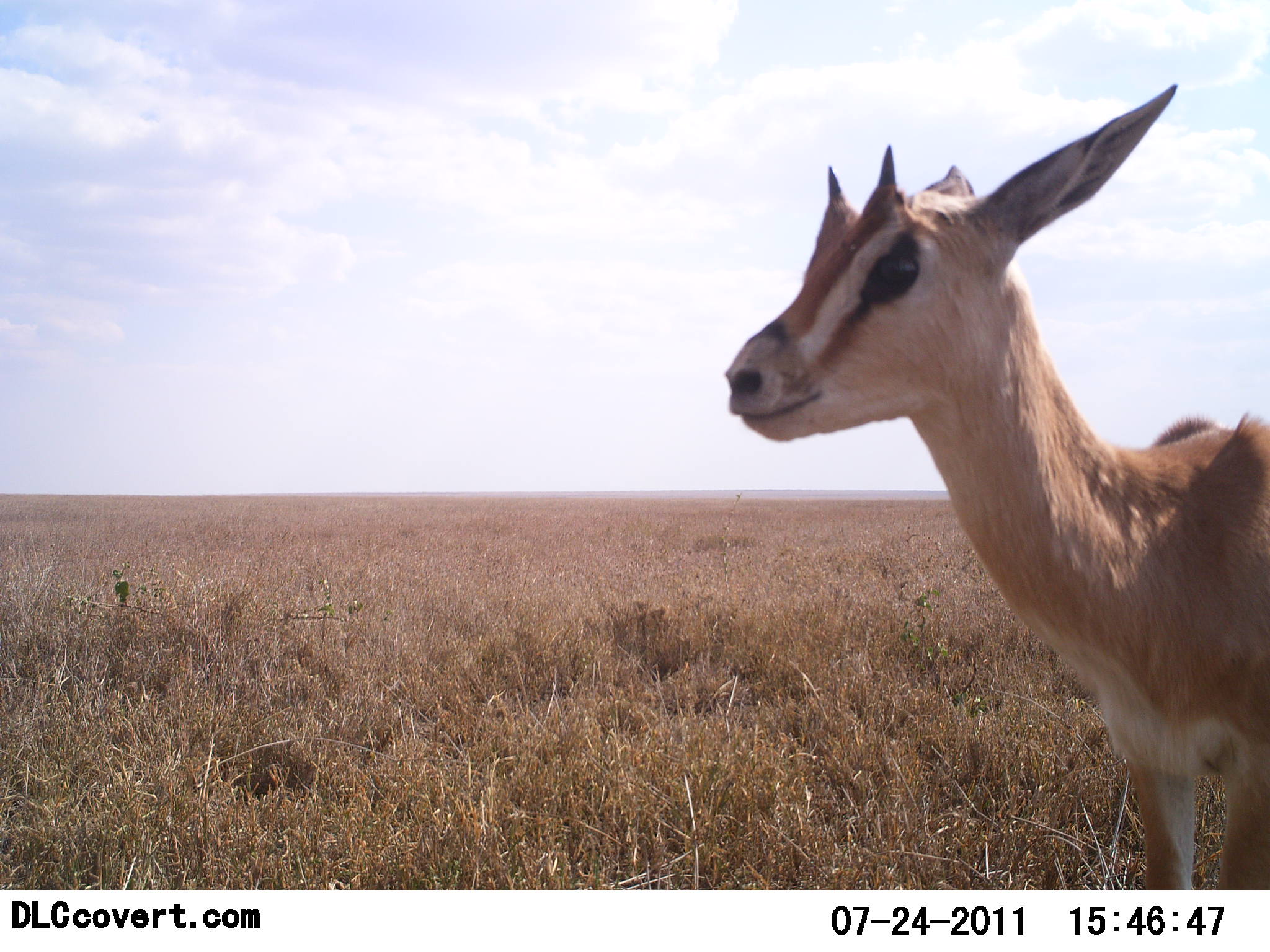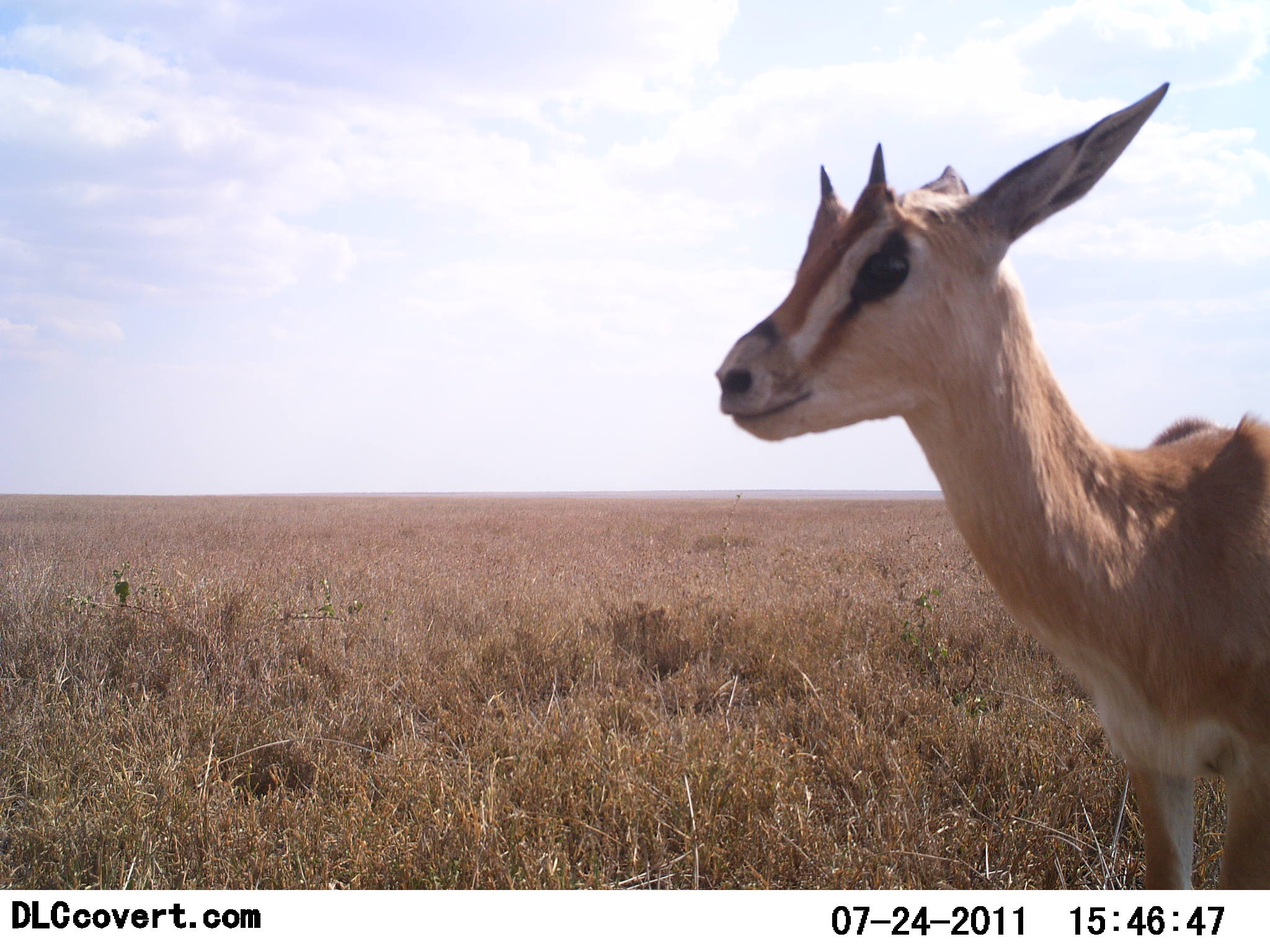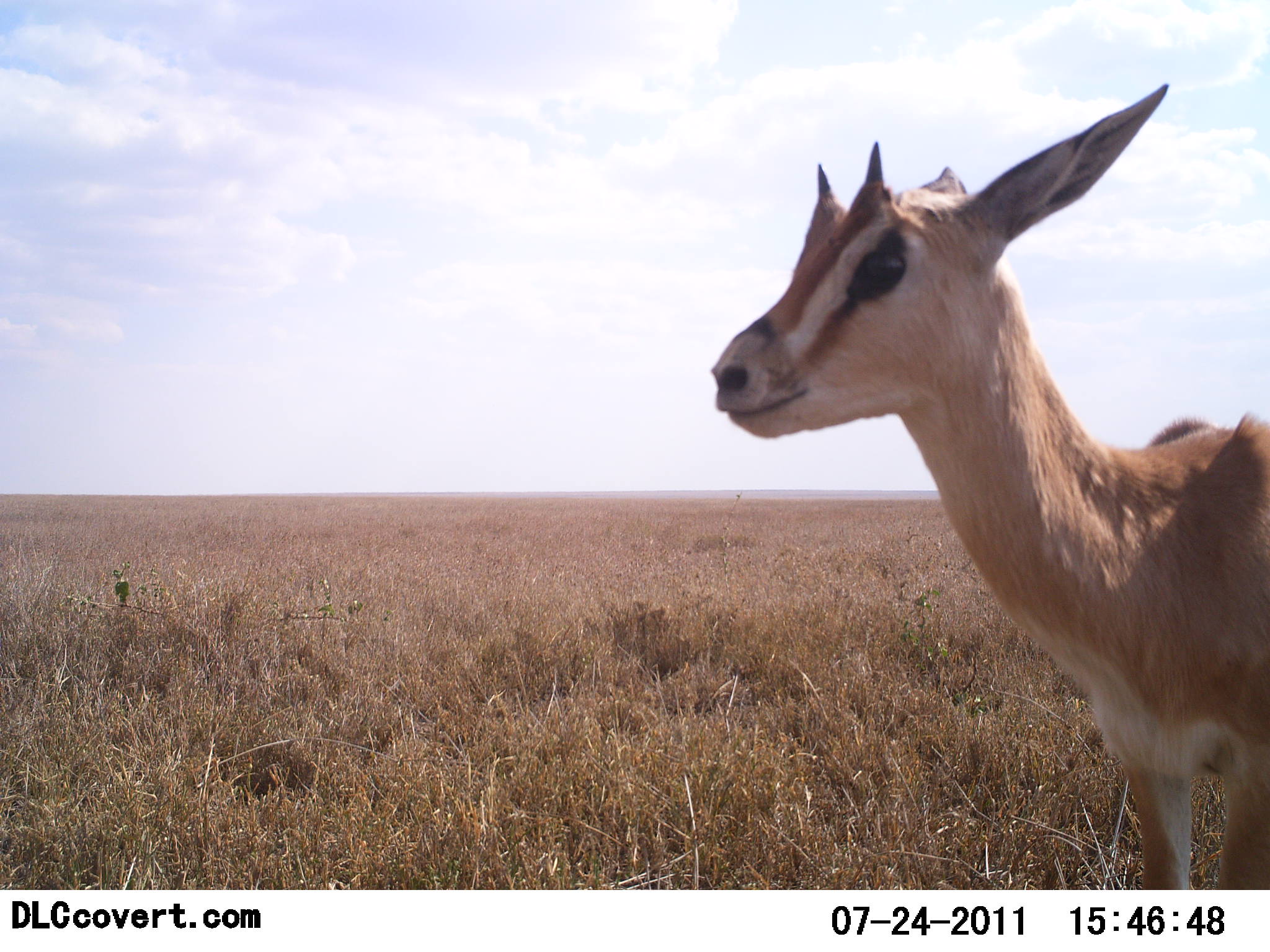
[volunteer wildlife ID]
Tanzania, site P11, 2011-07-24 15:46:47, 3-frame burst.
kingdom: Animalia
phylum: Chordata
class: Mammalia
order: Artiodactyla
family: Bovidae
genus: Eudorcas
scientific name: Eudorcas thomsonii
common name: thomson's gazelle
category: gazellethomsons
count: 1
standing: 100%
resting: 0%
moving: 0%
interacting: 0%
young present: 22%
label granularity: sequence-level